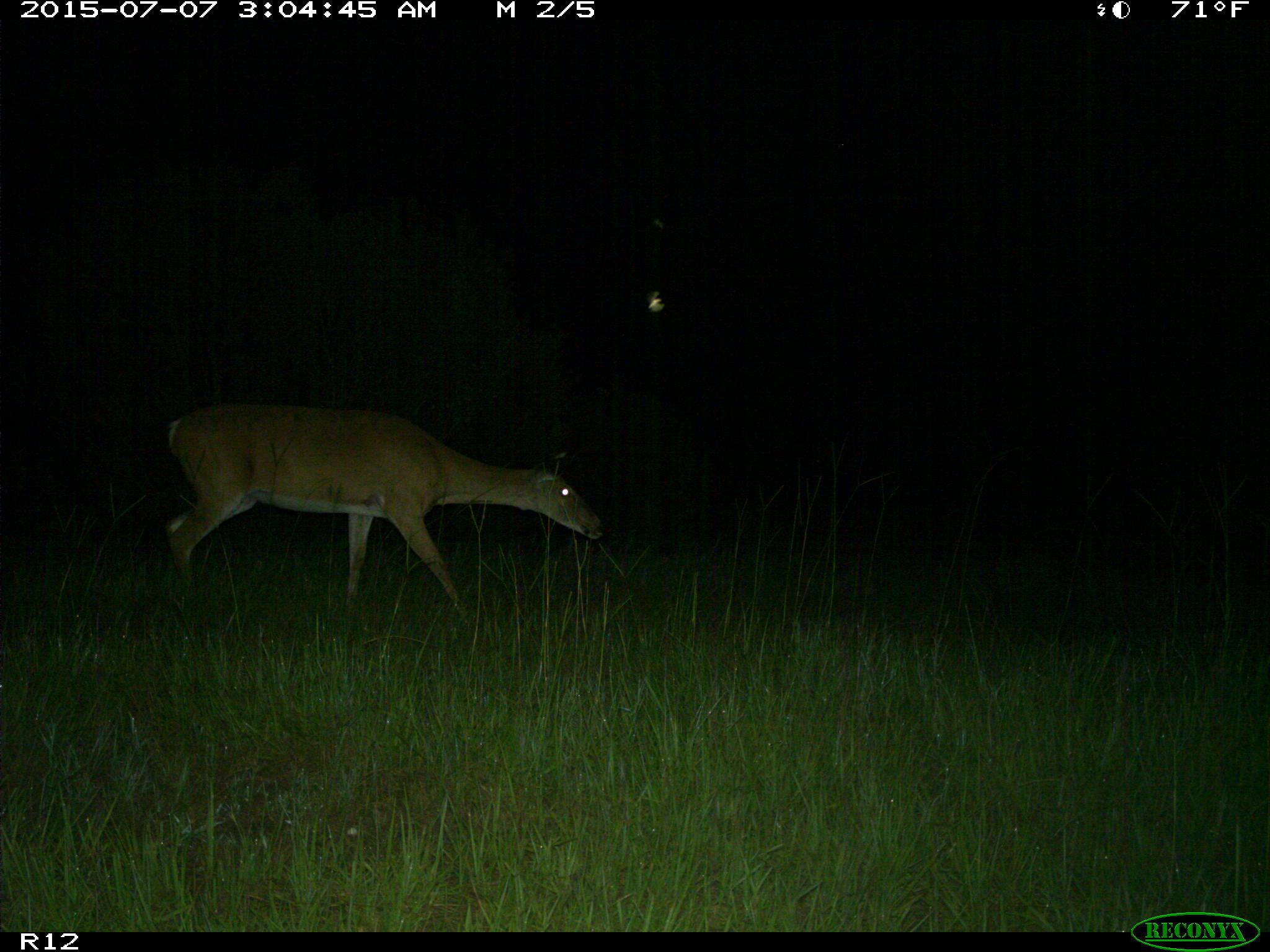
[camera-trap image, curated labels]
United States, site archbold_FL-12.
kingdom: Animalia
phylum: Chordata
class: Mammalia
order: Artiodactyla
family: Cervidae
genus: Odocoileus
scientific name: Odocoileus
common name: deer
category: unidentified deer